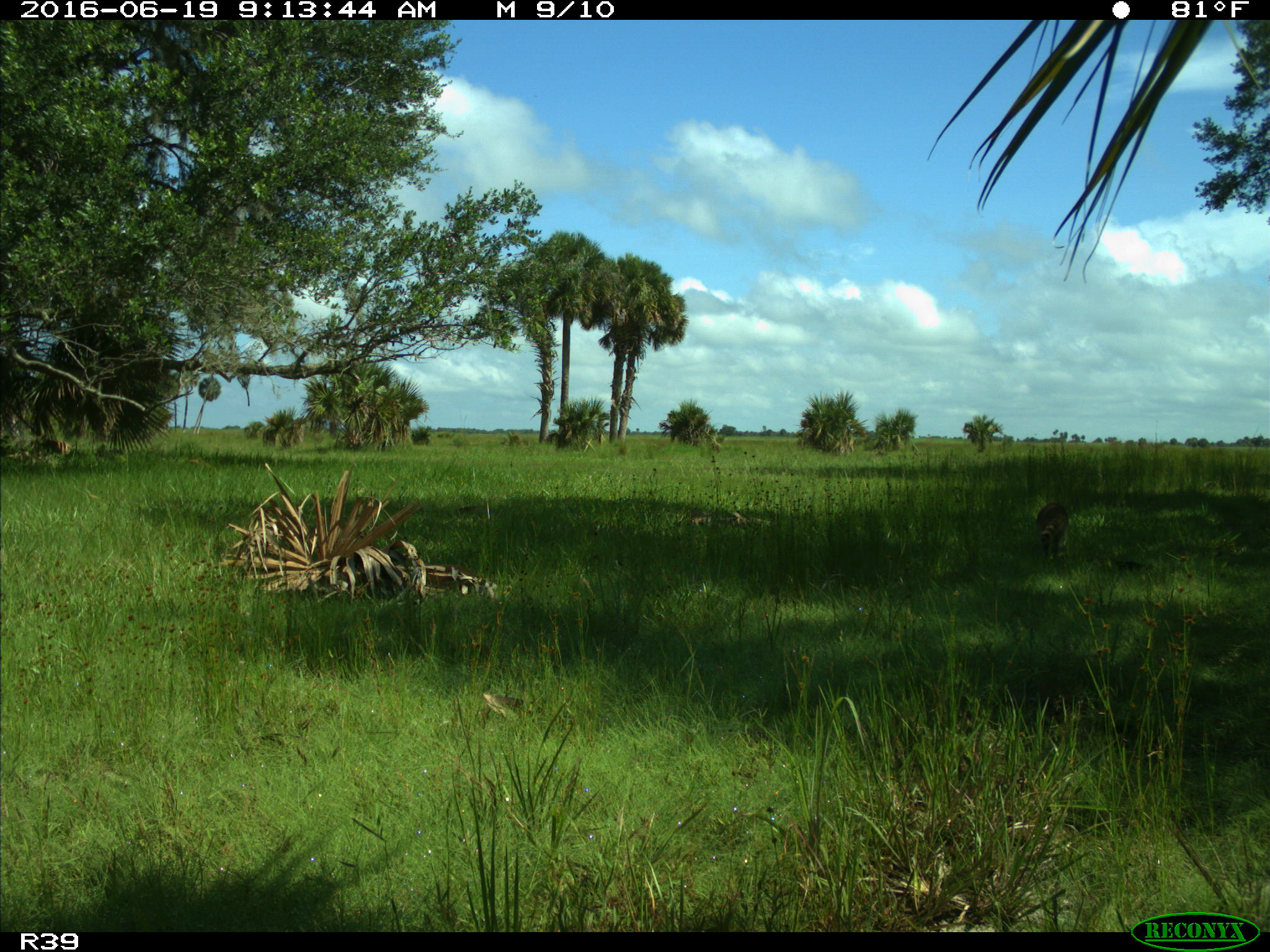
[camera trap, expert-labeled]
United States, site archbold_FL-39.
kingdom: Animalia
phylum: Chordata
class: Mammalia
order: Carnivora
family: Procyonidae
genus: Procyon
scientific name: Procyon lotor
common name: common raccoon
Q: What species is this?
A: Procyon lotor (common raccoon).